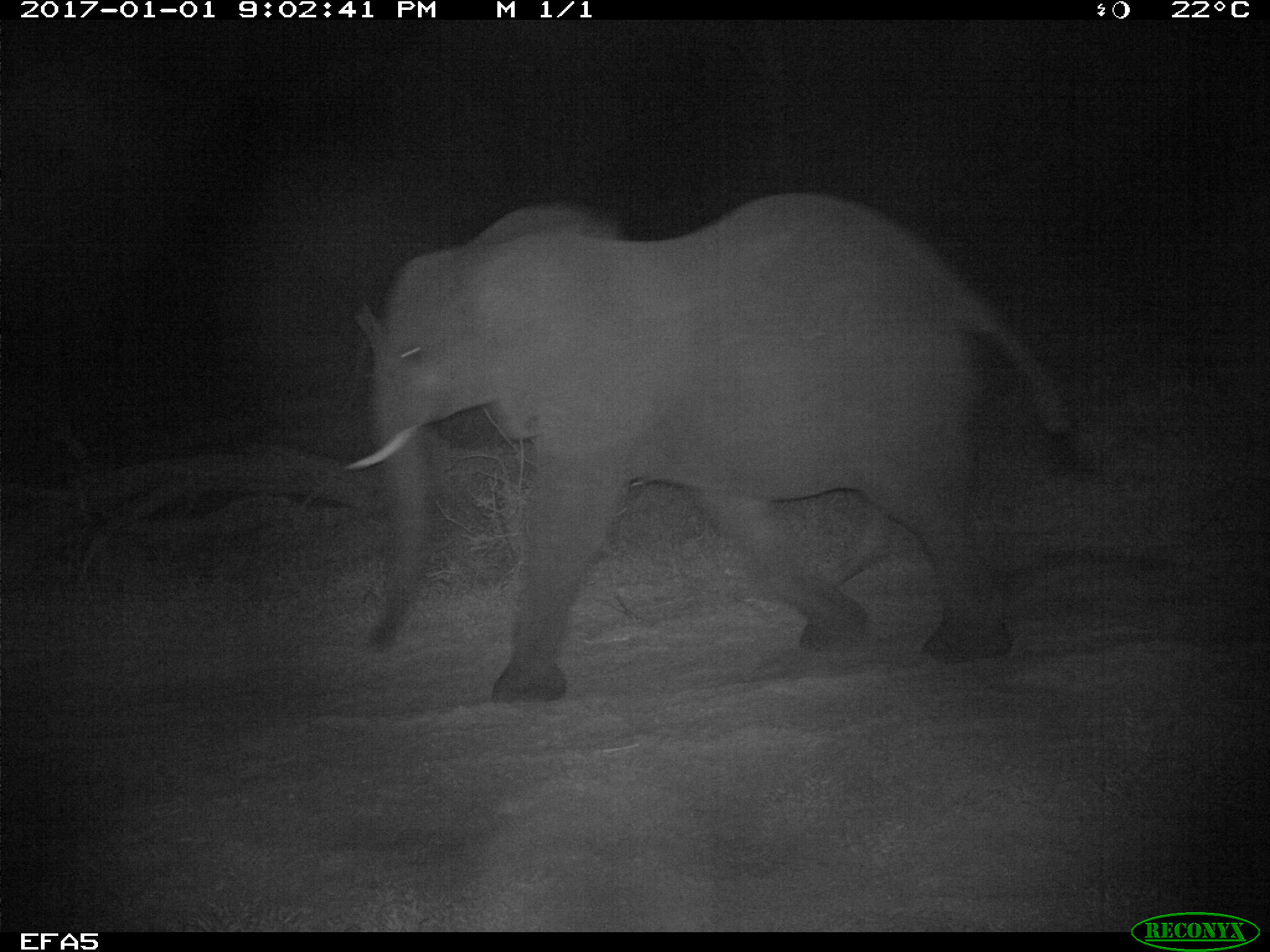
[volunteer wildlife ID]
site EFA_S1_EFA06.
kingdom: Animalia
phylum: Chordata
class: Mammalia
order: Proboscidea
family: Elephantidae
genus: Loxodonta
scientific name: Loxodonta africana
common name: african bush elephant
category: elephant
Elephant (african bush elephant) (Loxodonta africana), count 1. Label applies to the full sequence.